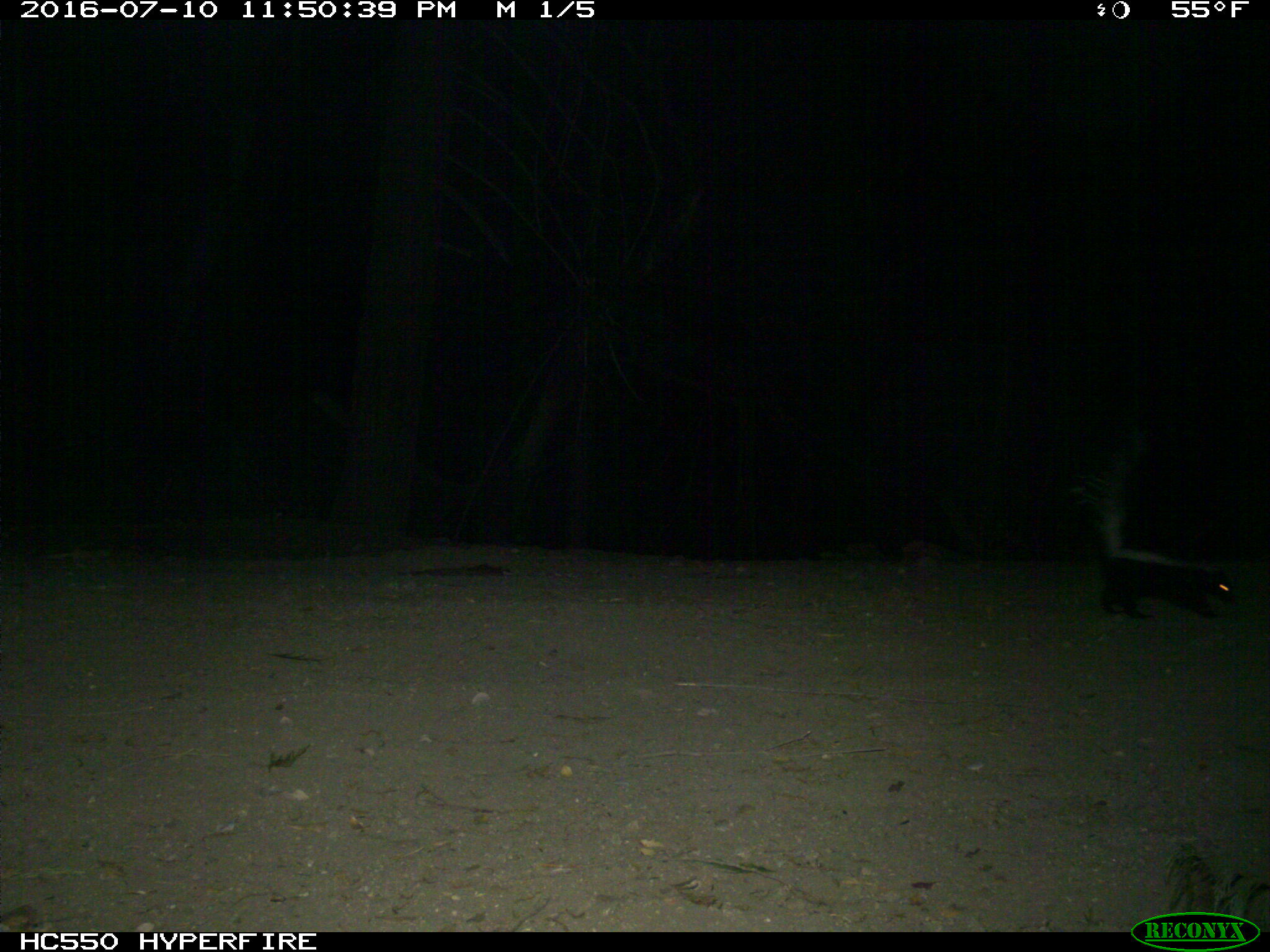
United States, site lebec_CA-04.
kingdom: Animalia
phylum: Chordata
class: Mammalia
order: Carnivora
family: Mephitidae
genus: Mephitis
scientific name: Mephitis mephitis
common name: striped skunk